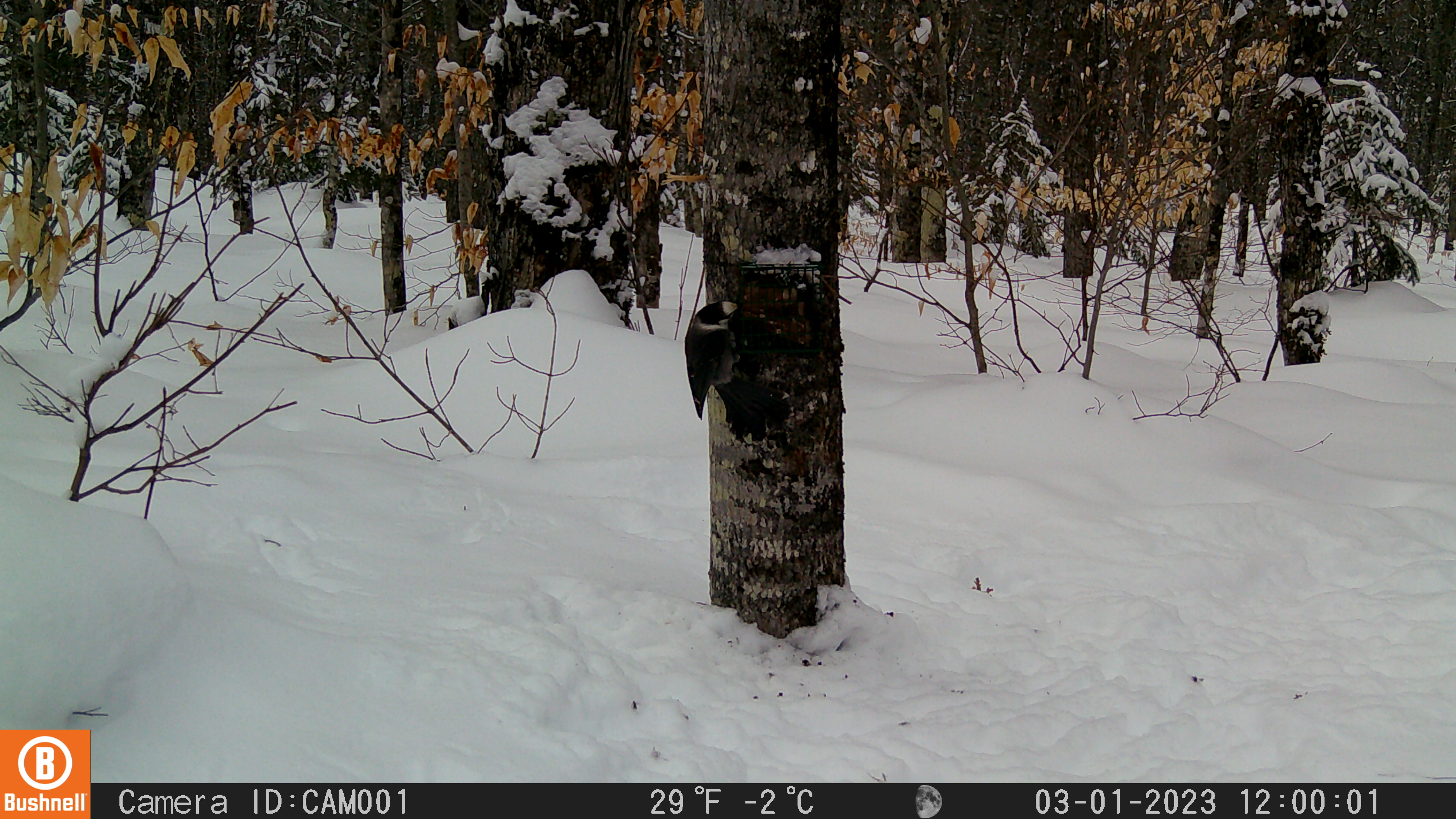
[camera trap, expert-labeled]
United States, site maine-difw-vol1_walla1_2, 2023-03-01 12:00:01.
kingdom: Animalia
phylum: Chordata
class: Aves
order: Passeriformes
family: Corvidae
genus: Perisoreus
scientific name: Perisoreus canadensis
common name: canada jay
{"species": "canada jay (Perisoreus canadensis)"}